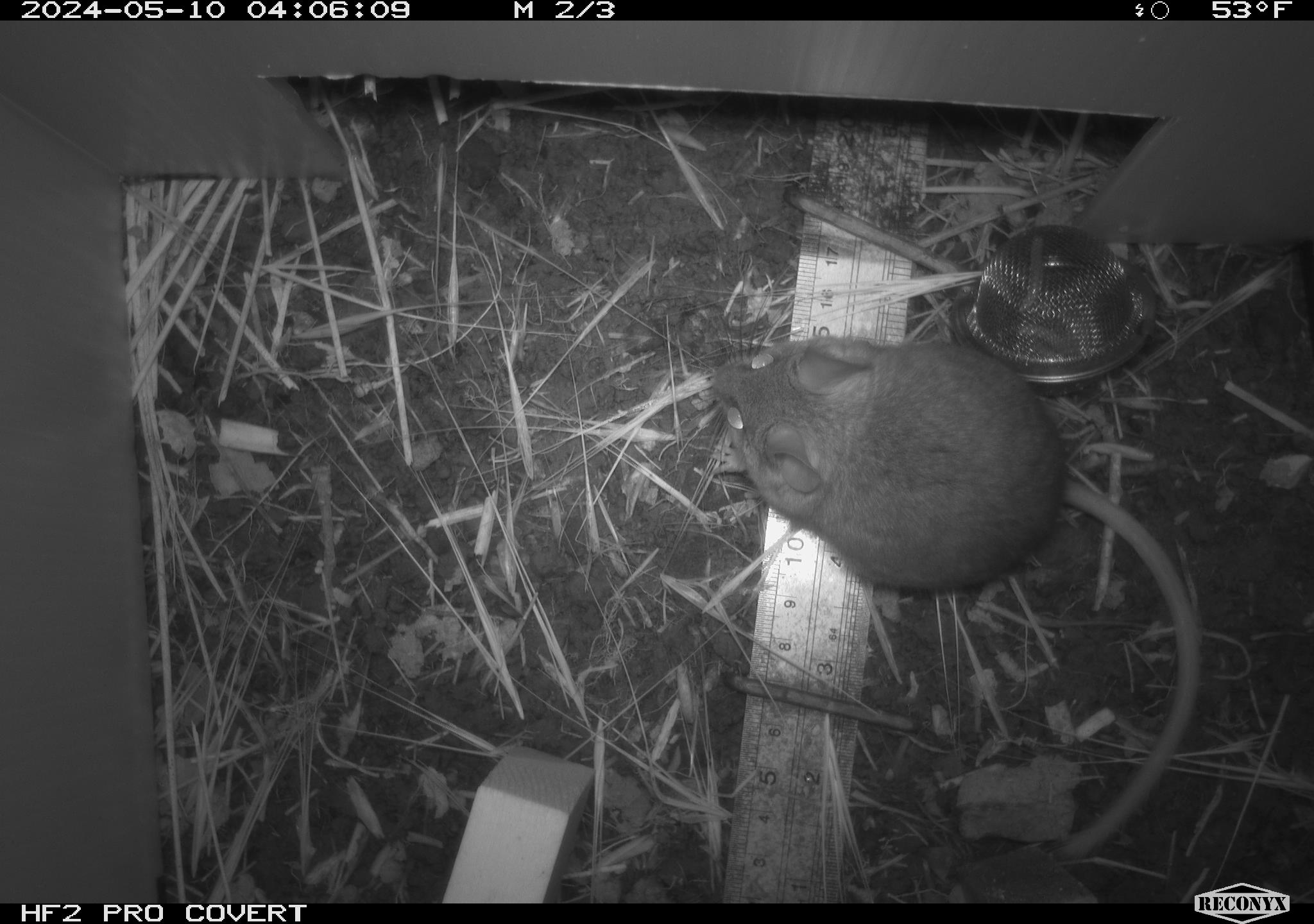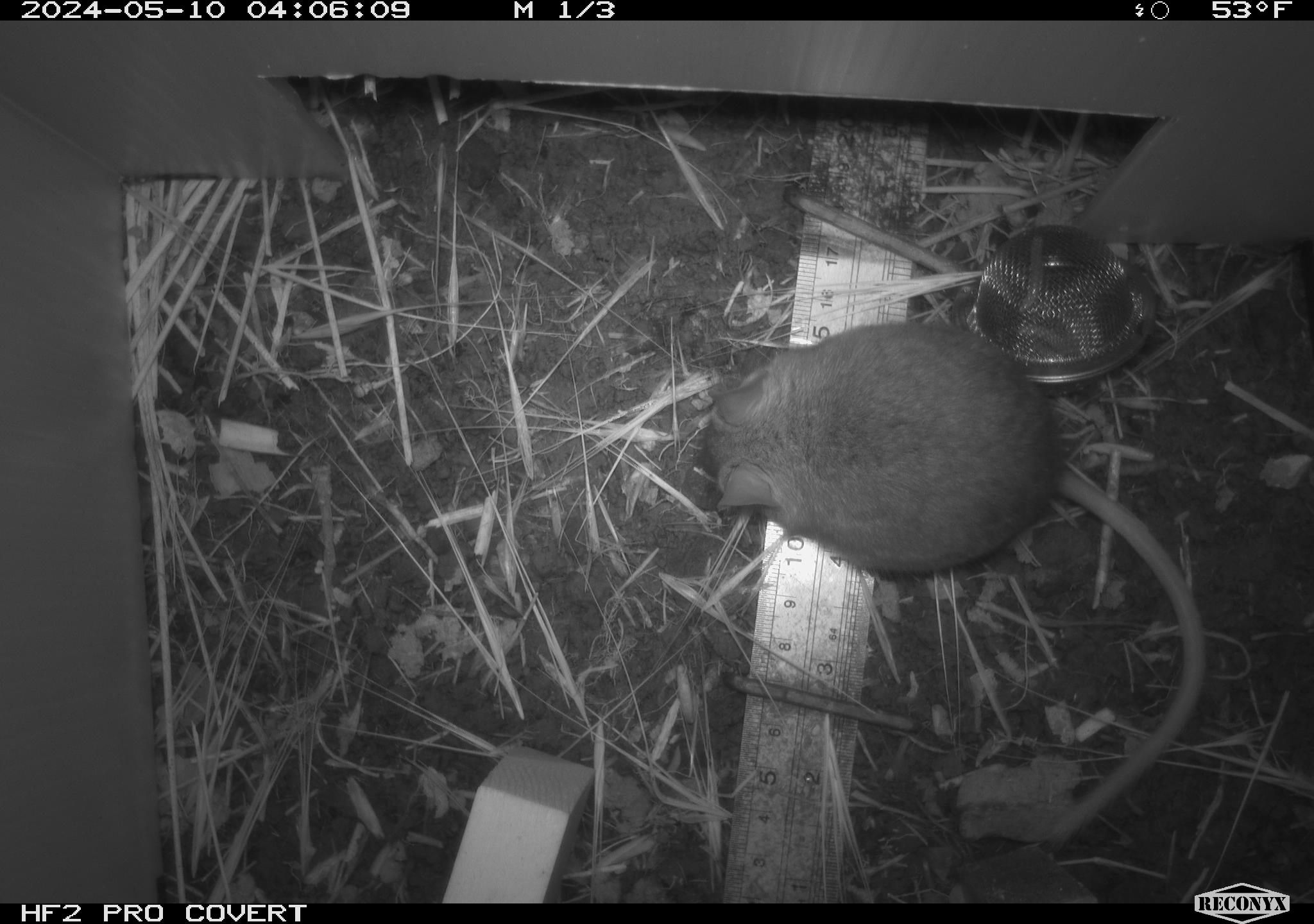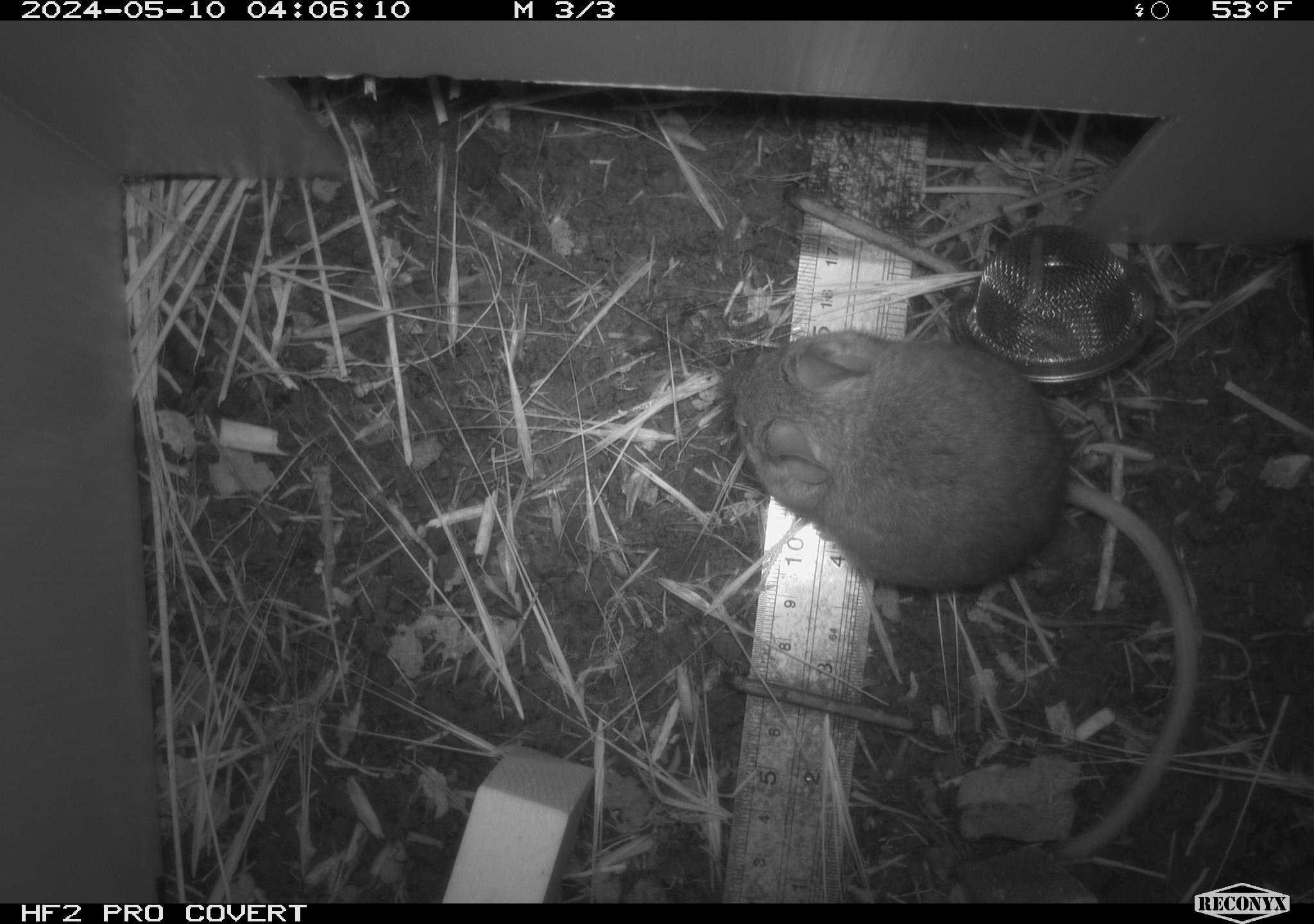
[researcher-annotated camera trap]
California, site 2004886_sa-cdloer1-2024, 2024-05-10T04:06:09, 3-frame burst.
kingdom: Animalia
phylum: Chordata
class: Mammalia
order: Rodentia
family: Cricetidae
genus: Neotoma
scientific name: Neotoma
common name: pack rat or woodrat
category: neotoma species